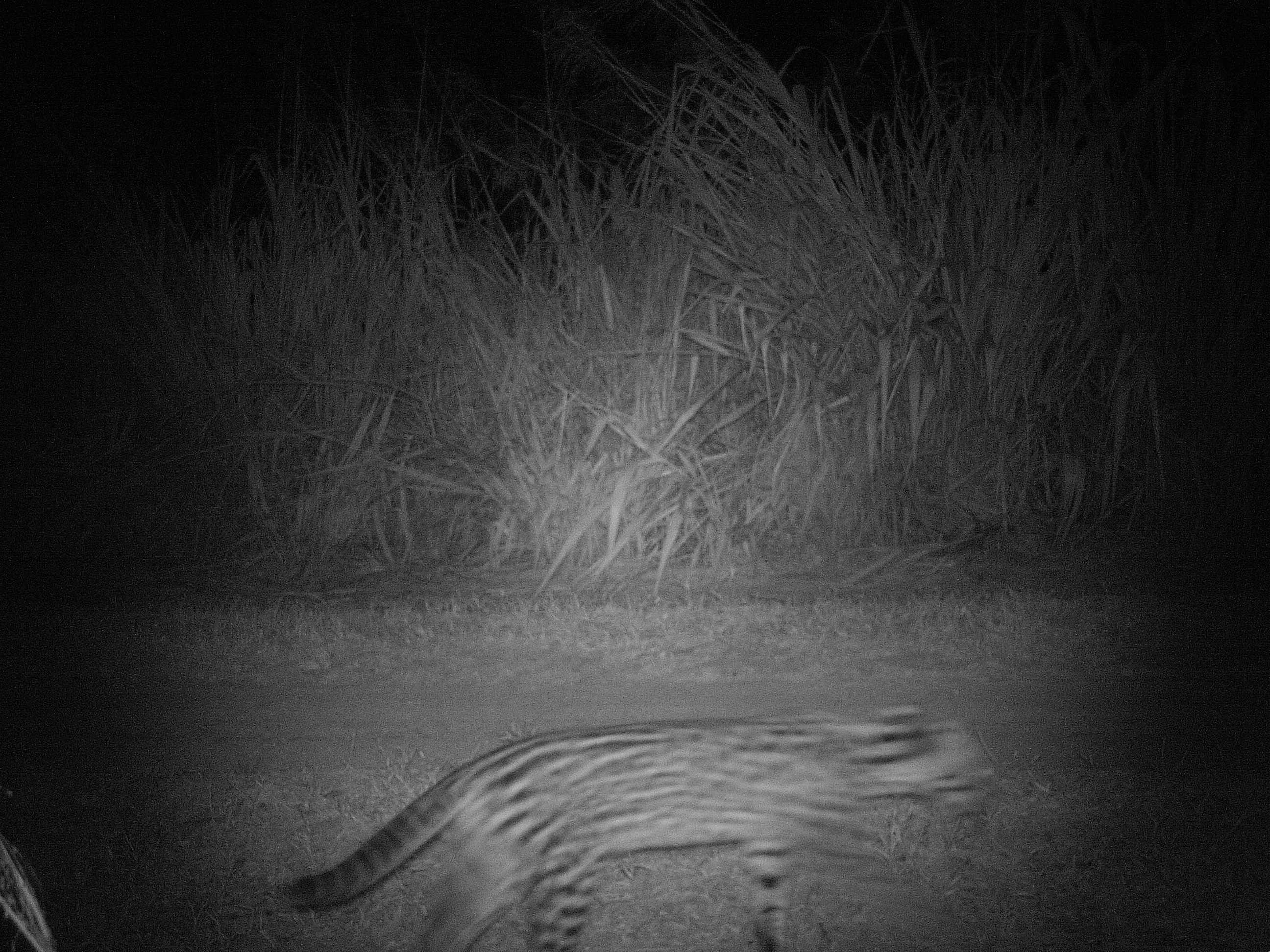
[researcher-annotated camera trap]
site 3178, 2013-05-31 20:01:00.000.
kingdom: Animalia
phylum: Chordata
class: Mammalia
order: Carnivora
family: Felidae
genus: Leopardus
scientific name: Leopardus pardalis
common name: ocelot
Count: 1.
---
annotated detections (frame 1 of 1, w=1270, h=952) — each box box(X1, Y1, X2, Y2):
leopardus pardalis: box(282, 706, 1003, 951)